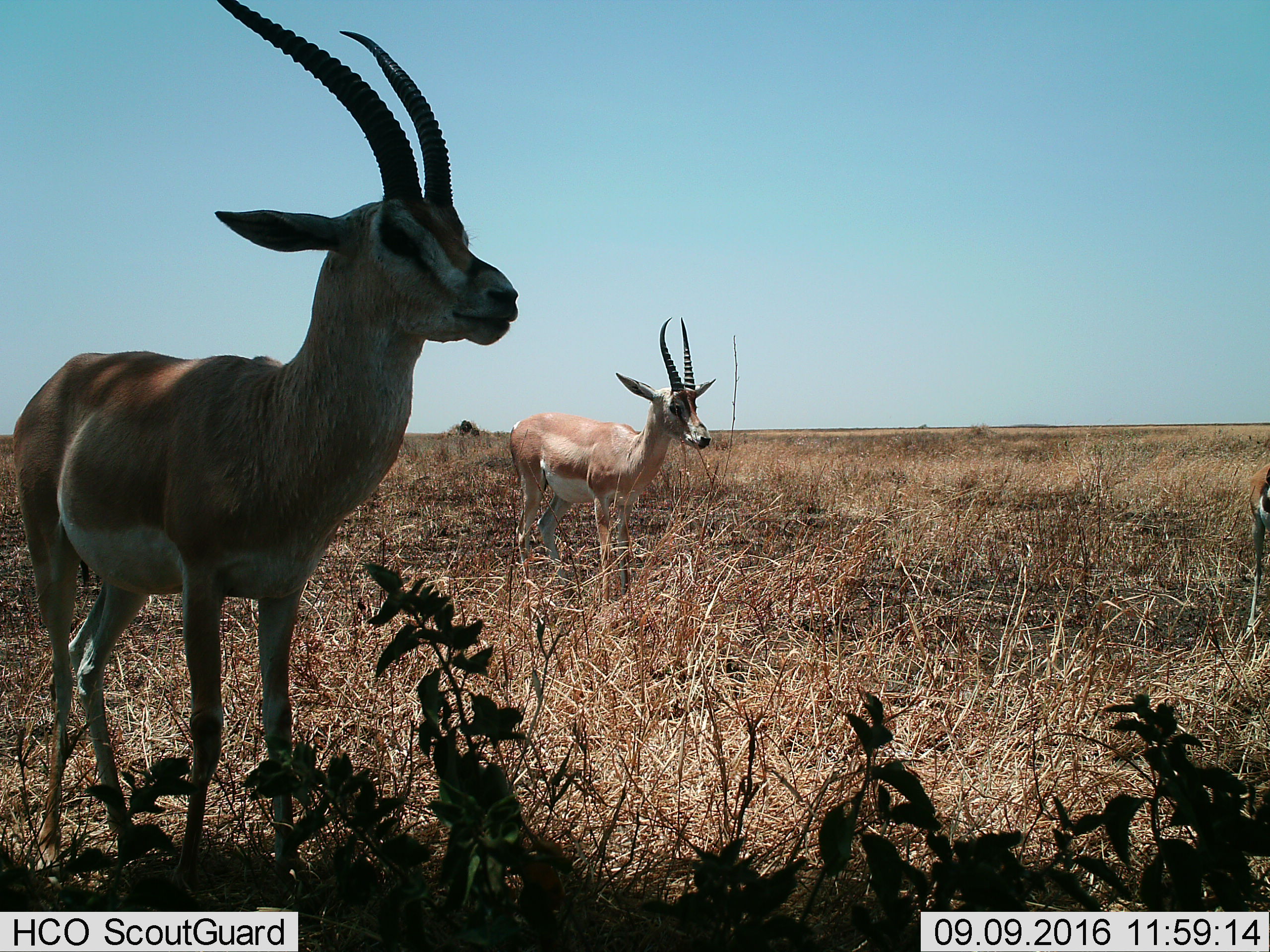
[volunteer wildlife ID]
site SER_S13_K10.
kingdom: Animalia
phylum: Chordata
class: Mammalia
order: Artiodactyla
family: Bovidae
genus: Nanger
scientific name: Nanger granti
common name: grant's gazelle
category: gazellegrants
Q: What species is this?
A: Gazellegrants (grant's gazelle) (Nanger granti).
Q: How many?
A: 2.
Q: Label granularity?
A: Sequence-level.